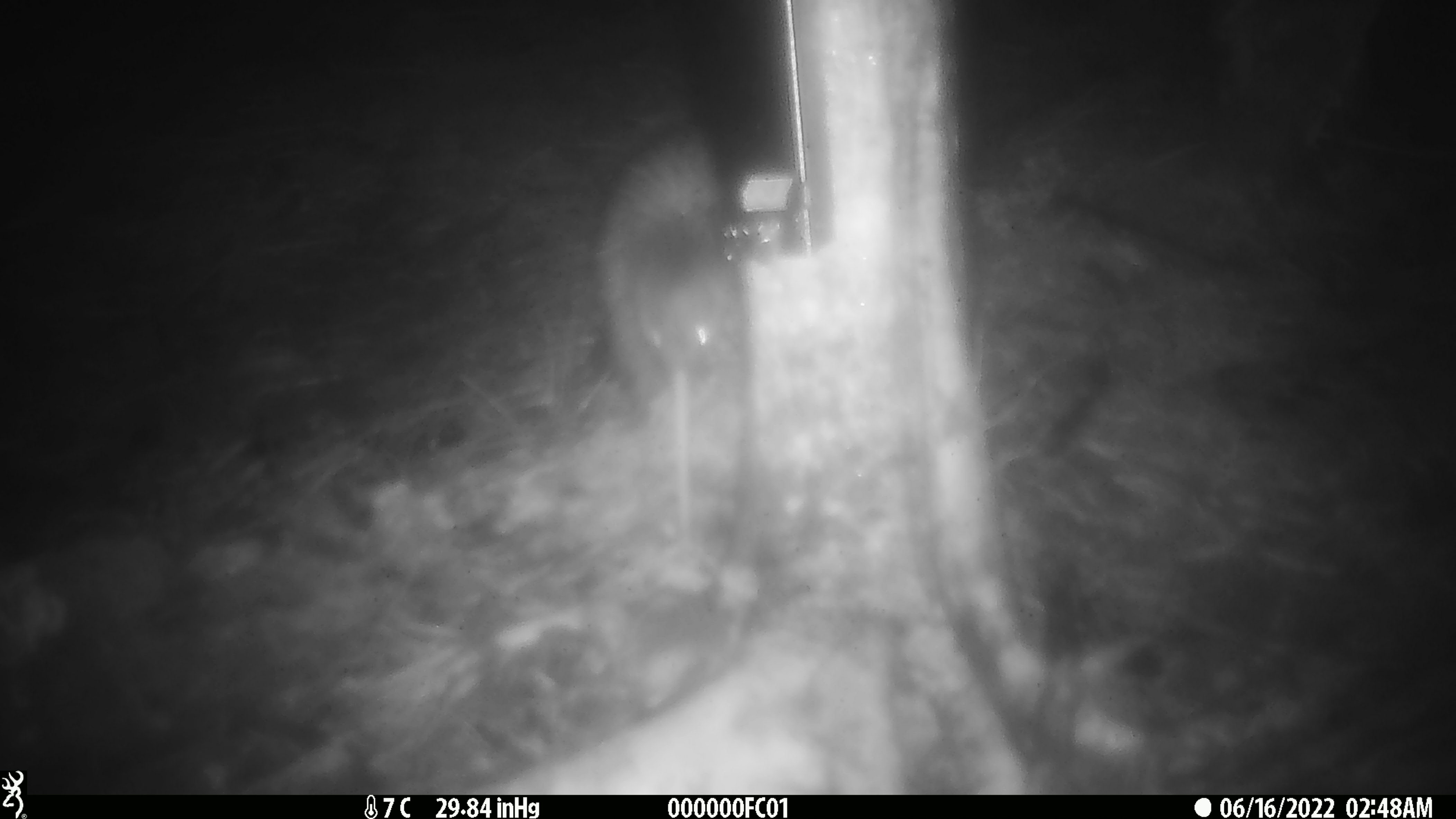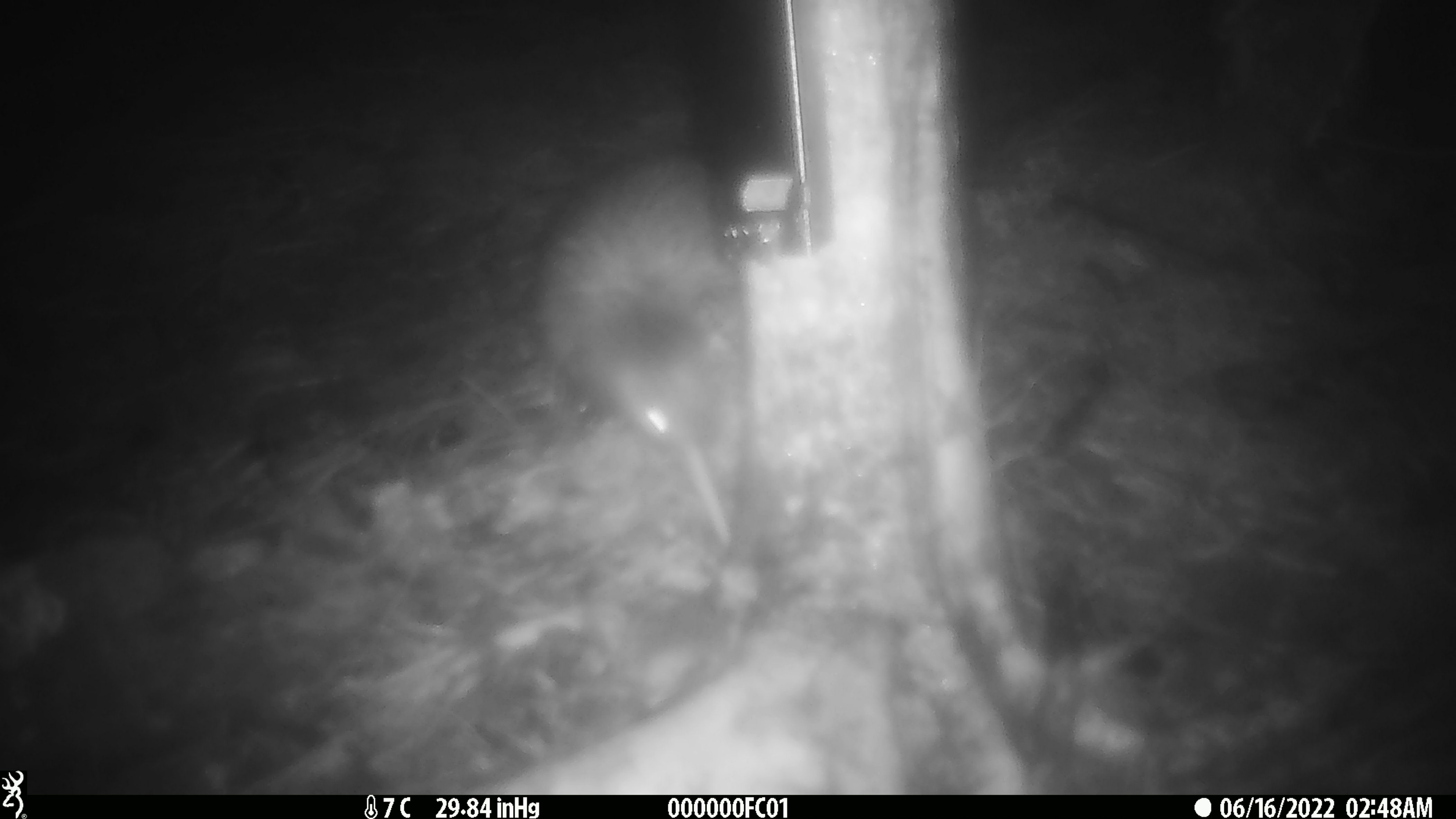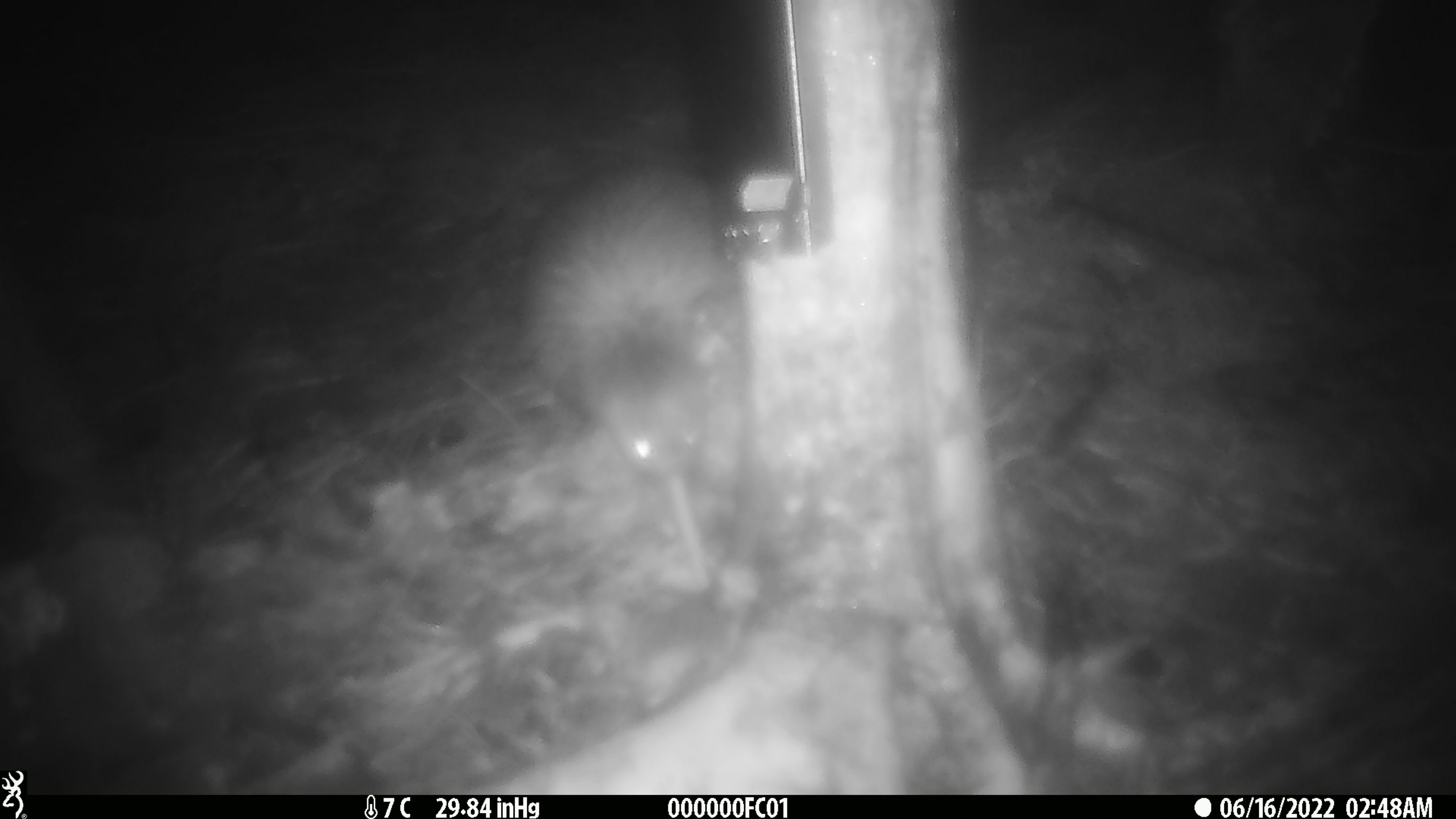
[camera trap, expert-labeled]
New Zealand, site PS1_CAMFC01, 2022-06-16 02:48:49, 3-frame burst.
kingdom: Animalia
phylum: Chordata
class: Aves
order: Apterygiformes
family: Apterygidae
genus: Apteryx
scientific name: Apteryx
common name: kiwi